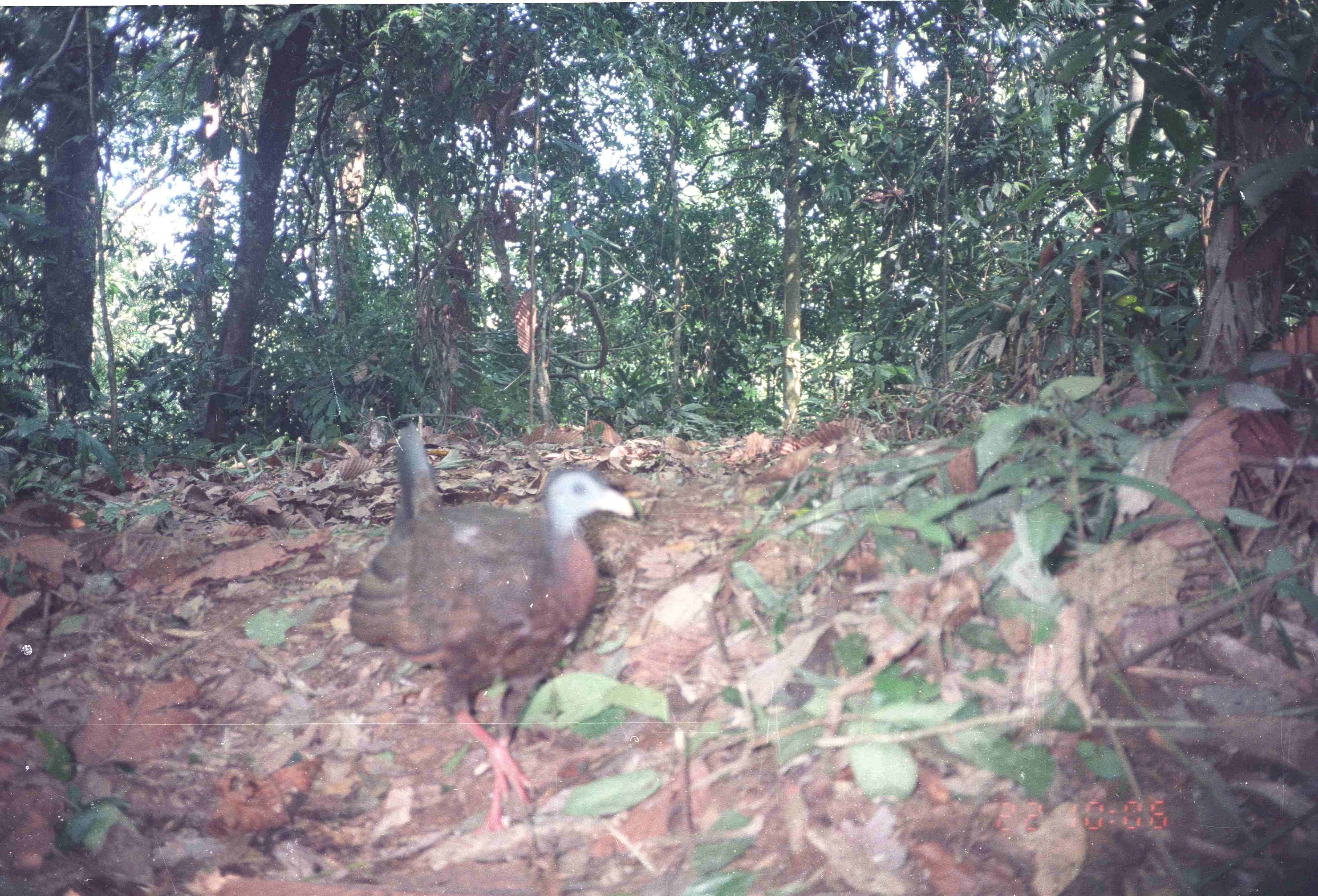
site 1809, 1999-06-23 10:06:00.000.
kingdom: Animalia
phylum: Chordata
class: Aves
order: Galliformes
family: Phasianidae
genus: Argusianus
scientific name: Argusianus argus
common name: great argus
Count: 1.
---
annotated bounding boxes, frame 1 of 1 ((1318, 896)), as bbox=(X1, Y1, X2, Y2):
argusianus argus: bbox=(349, 423, 636, 829)